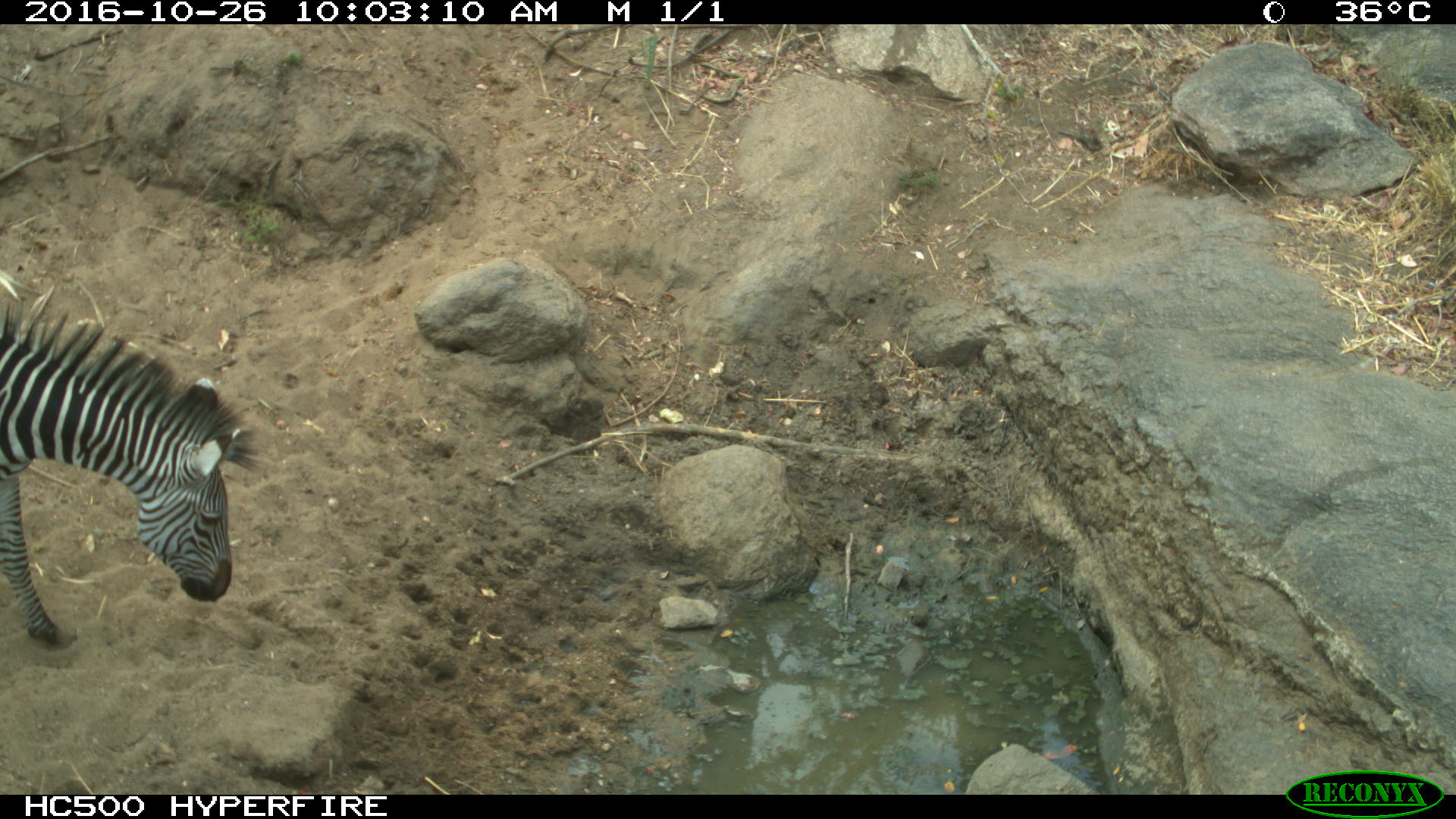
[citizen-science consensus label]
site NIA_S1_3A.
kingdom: Animalia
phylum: Chordata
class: Mammalia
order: Perissodactyla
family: Equidae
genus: Equus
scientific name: Equus quagga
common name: plains zebra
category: zebraplains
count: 1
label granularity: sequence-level